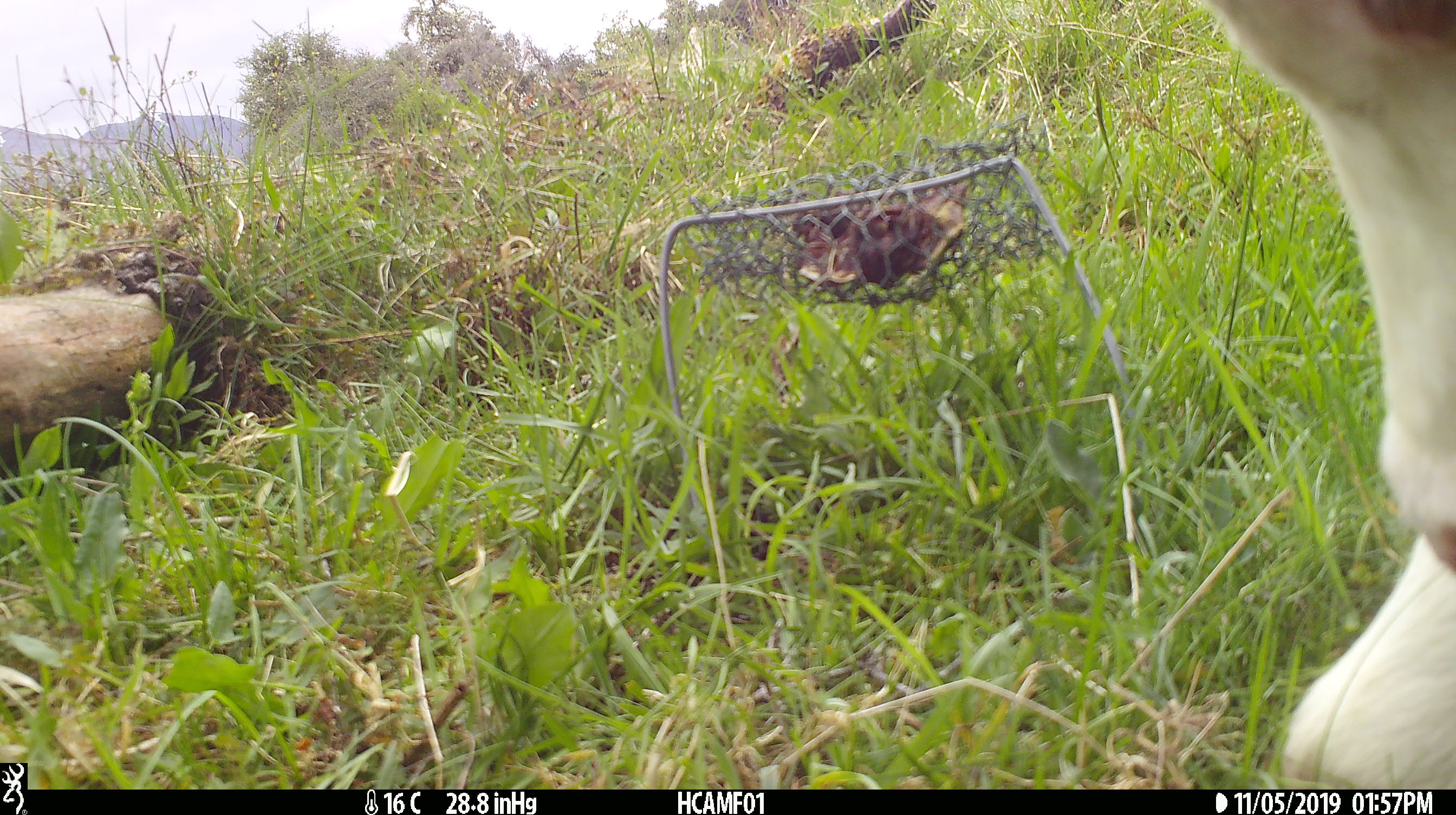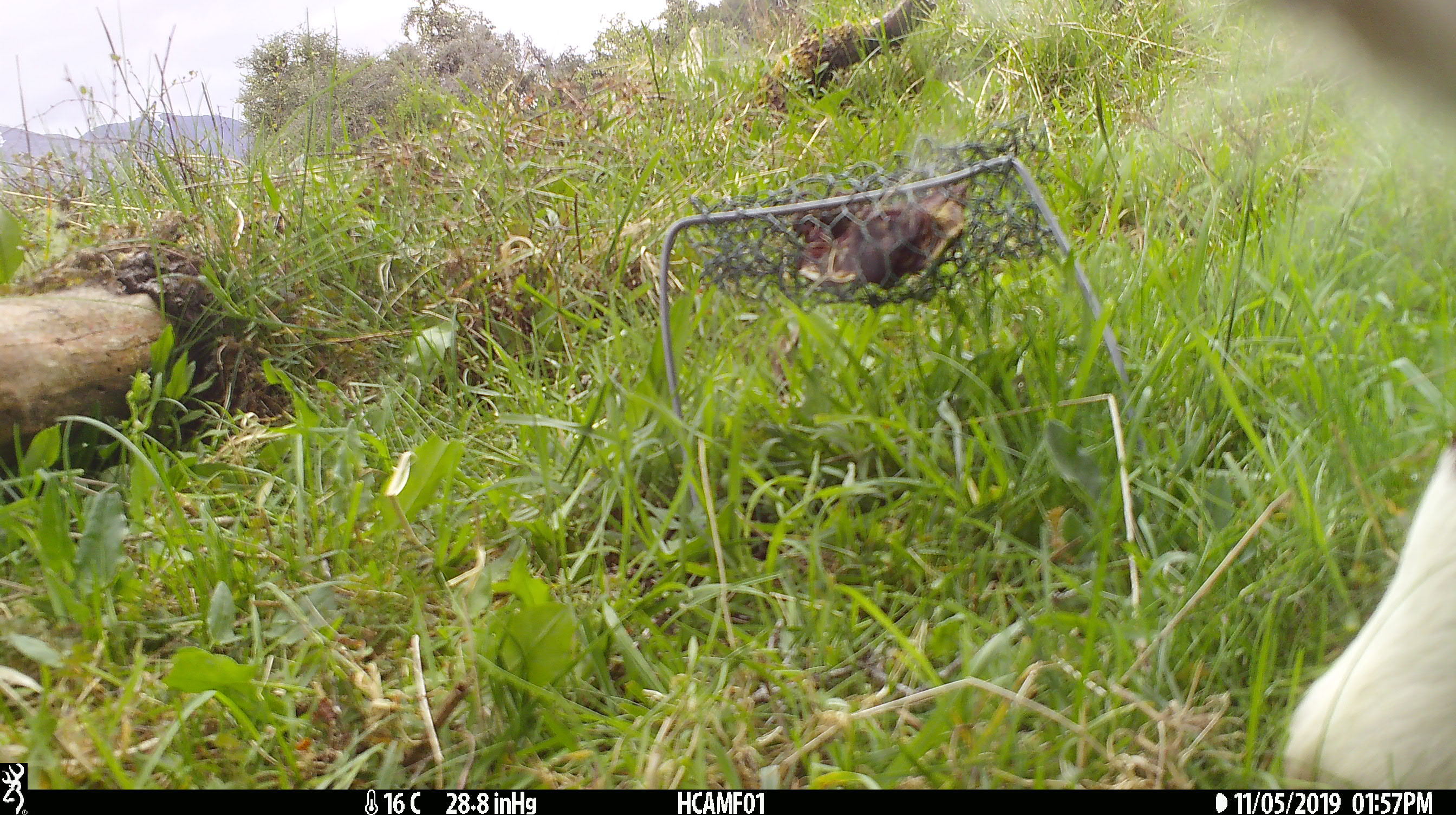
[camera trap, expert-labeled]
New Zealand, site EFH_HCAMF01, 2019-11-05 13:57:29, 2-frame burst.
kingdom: Animalia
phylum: Chordata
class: Mammalia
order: Artiodactyla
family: Bovidae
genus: Bos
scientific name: Bos taurus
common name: domestic cow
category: cow